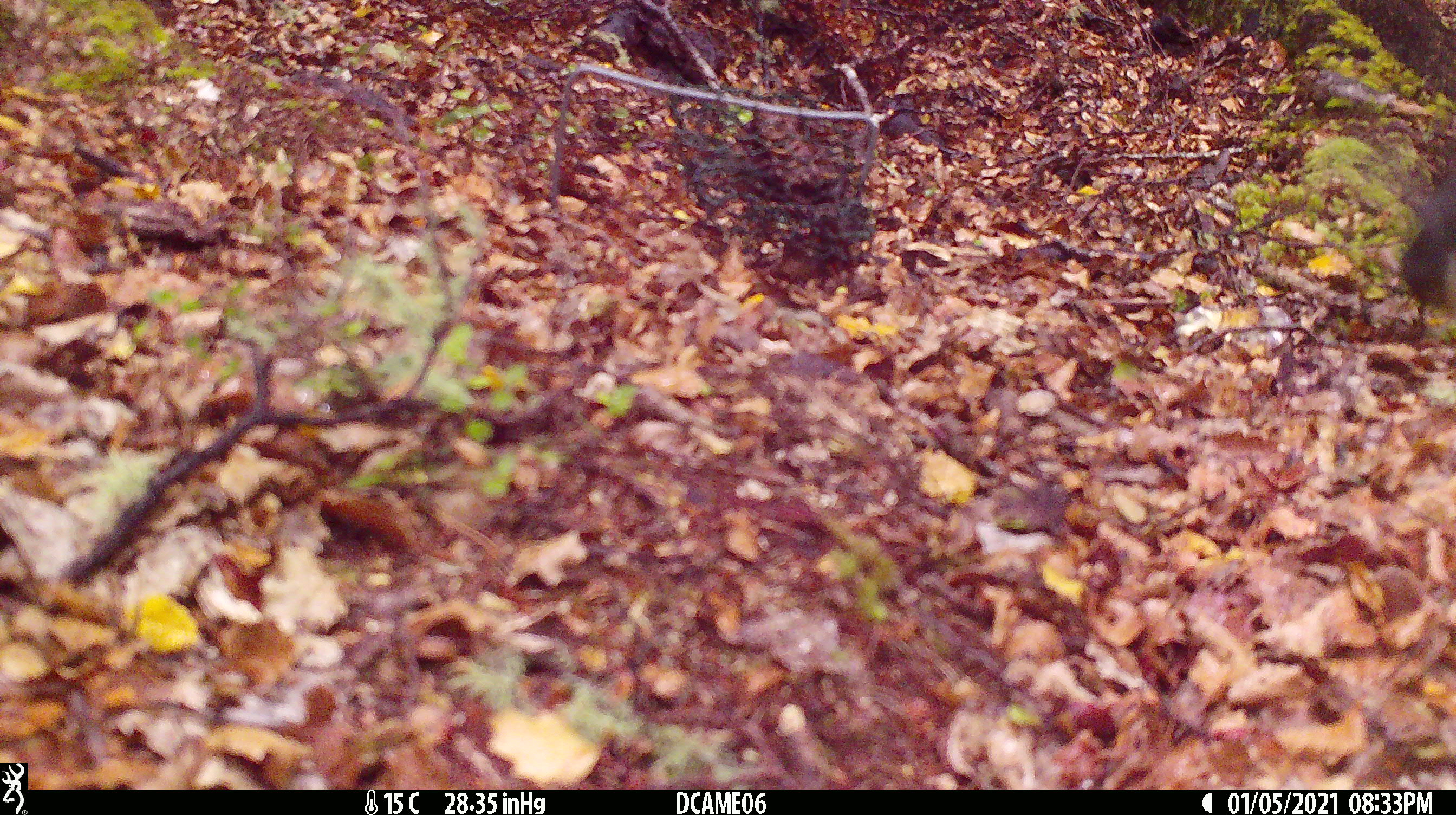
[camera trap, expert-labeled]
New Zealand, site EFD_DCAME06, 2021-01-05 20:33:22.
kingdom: Animalia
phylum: Chordata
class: Aves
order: Passeriformes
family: Petroicidae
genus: Petroica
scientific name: Petroica australis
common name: new zealand robin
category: robin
Robin (new zealand robin) (Petroica australis).